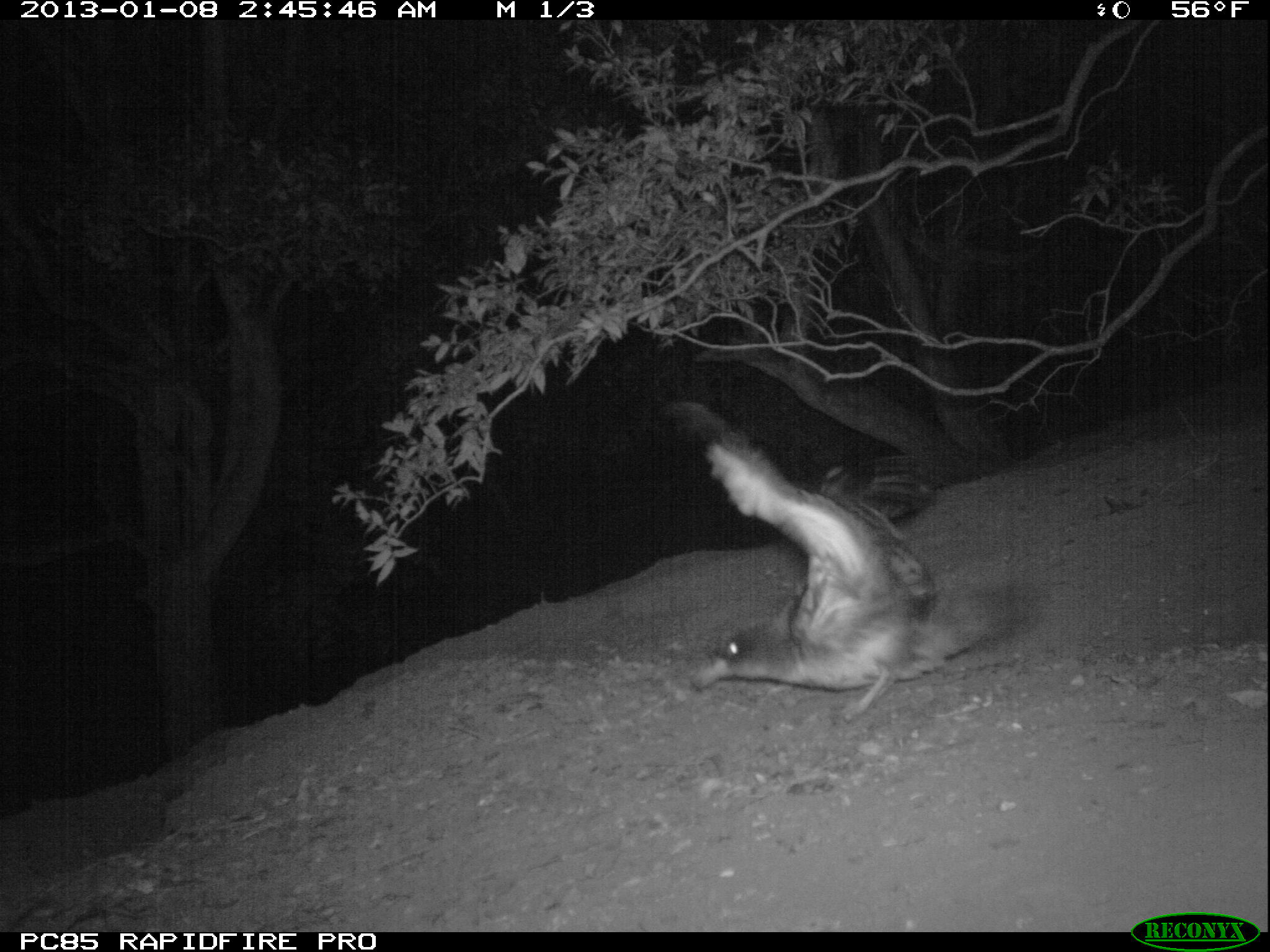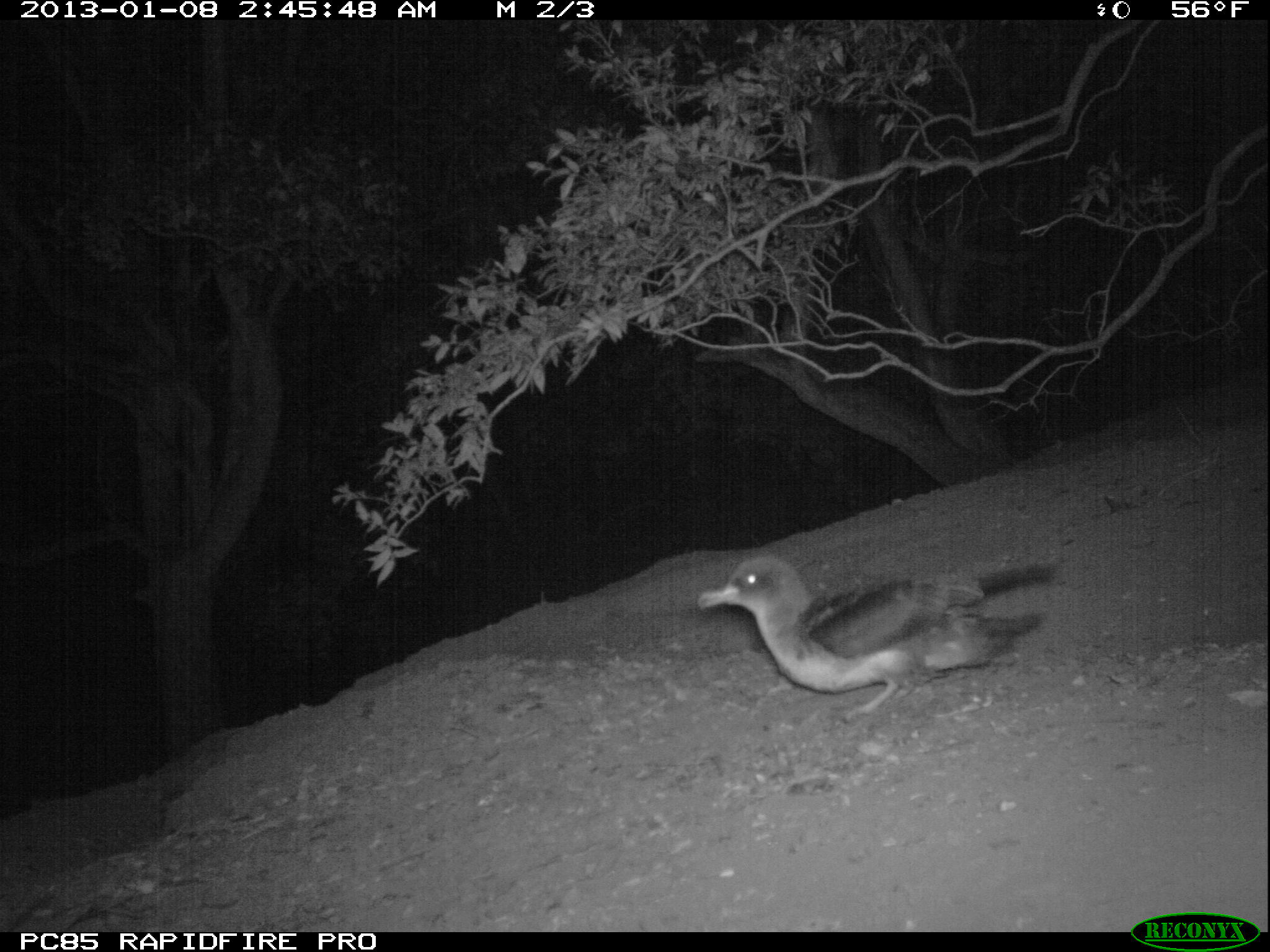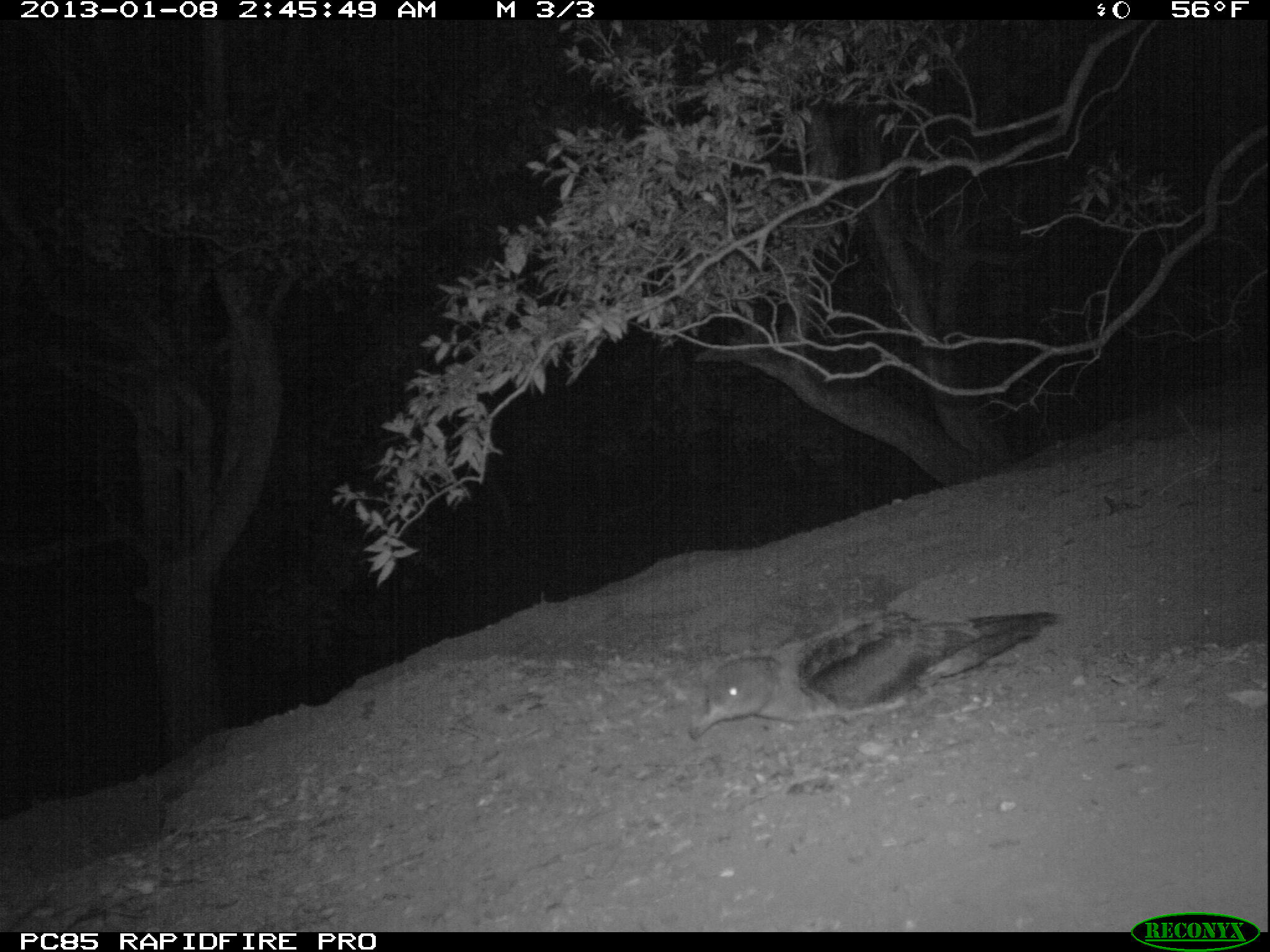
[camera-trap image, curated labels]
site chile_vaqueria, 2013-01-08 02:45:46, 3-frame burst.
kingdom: Animalia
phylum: Chordata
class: Aves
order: Procellariiformes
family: Procellariidae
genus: Calonectris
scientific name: Calonectris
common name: shearwater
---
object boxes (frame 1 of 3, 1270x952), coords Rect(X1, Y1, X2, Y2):
shearwater: Rect(656, 402, 1010, 712)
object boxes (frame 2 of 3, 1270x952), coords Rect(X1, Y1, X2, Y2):
shearwater: Rect(688, 551, 1060, 716)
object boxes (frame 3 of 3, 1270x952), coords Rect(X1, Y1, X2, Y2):
shearwater: Rect(686, 609, 1058, 739)